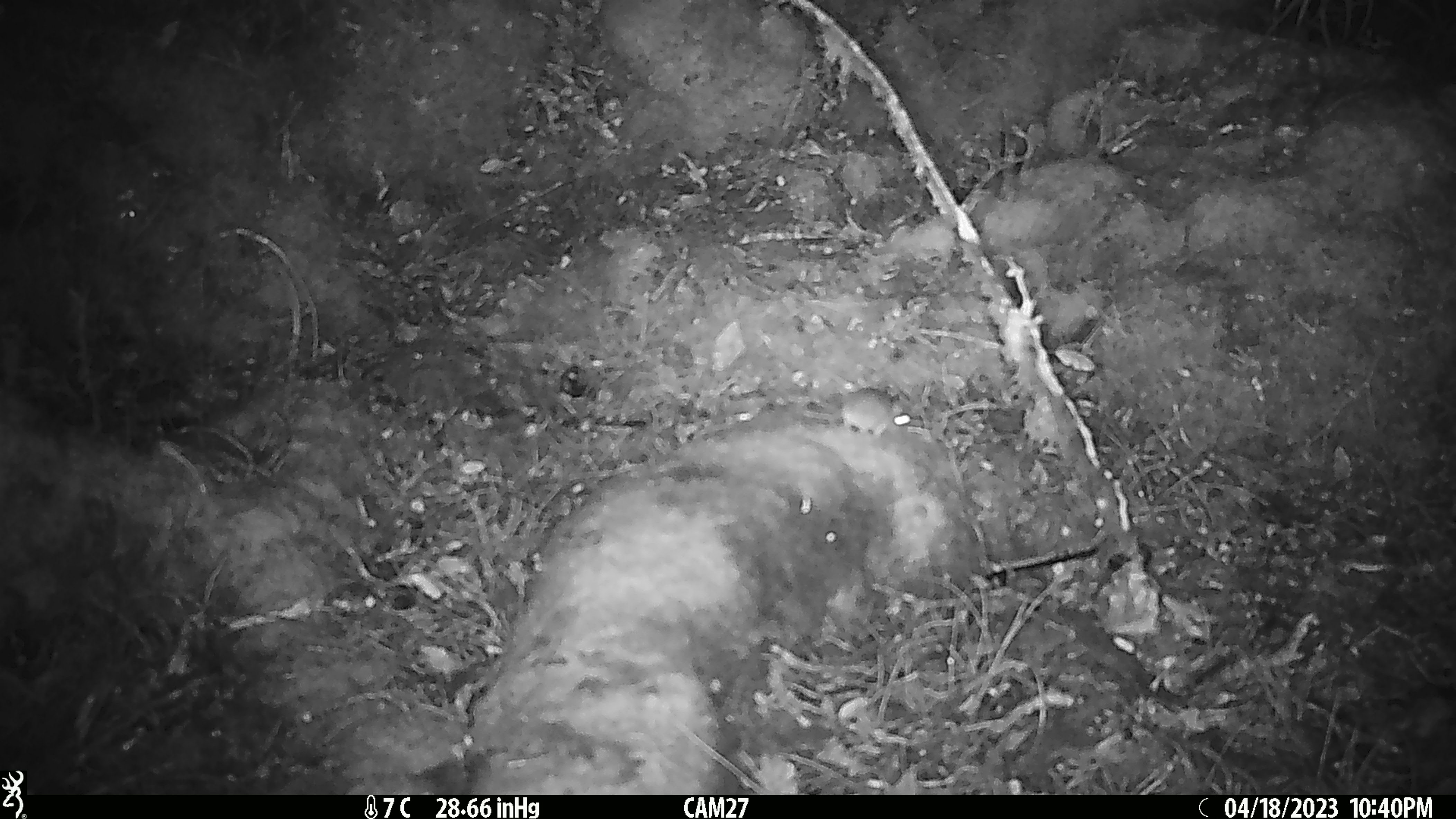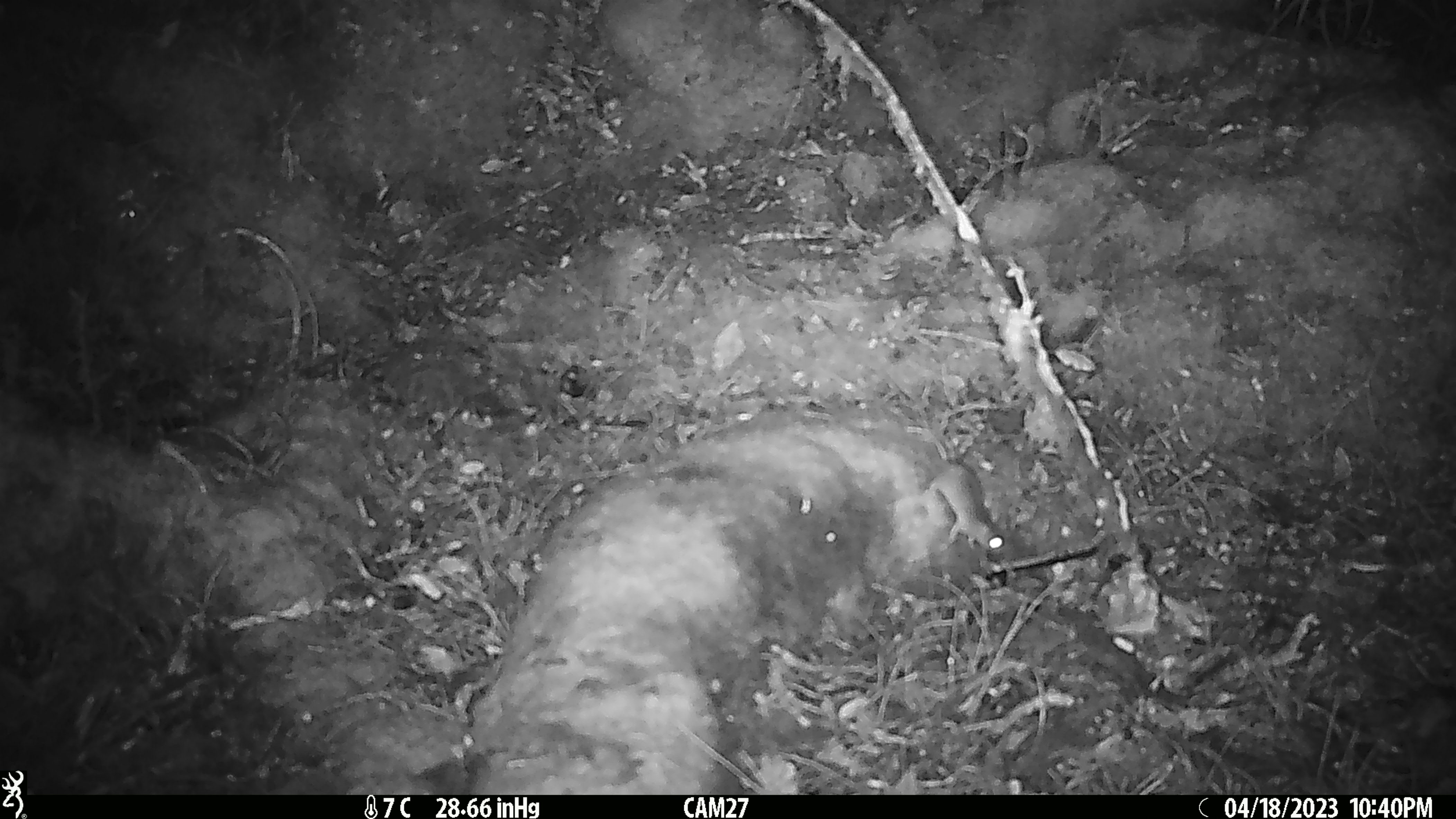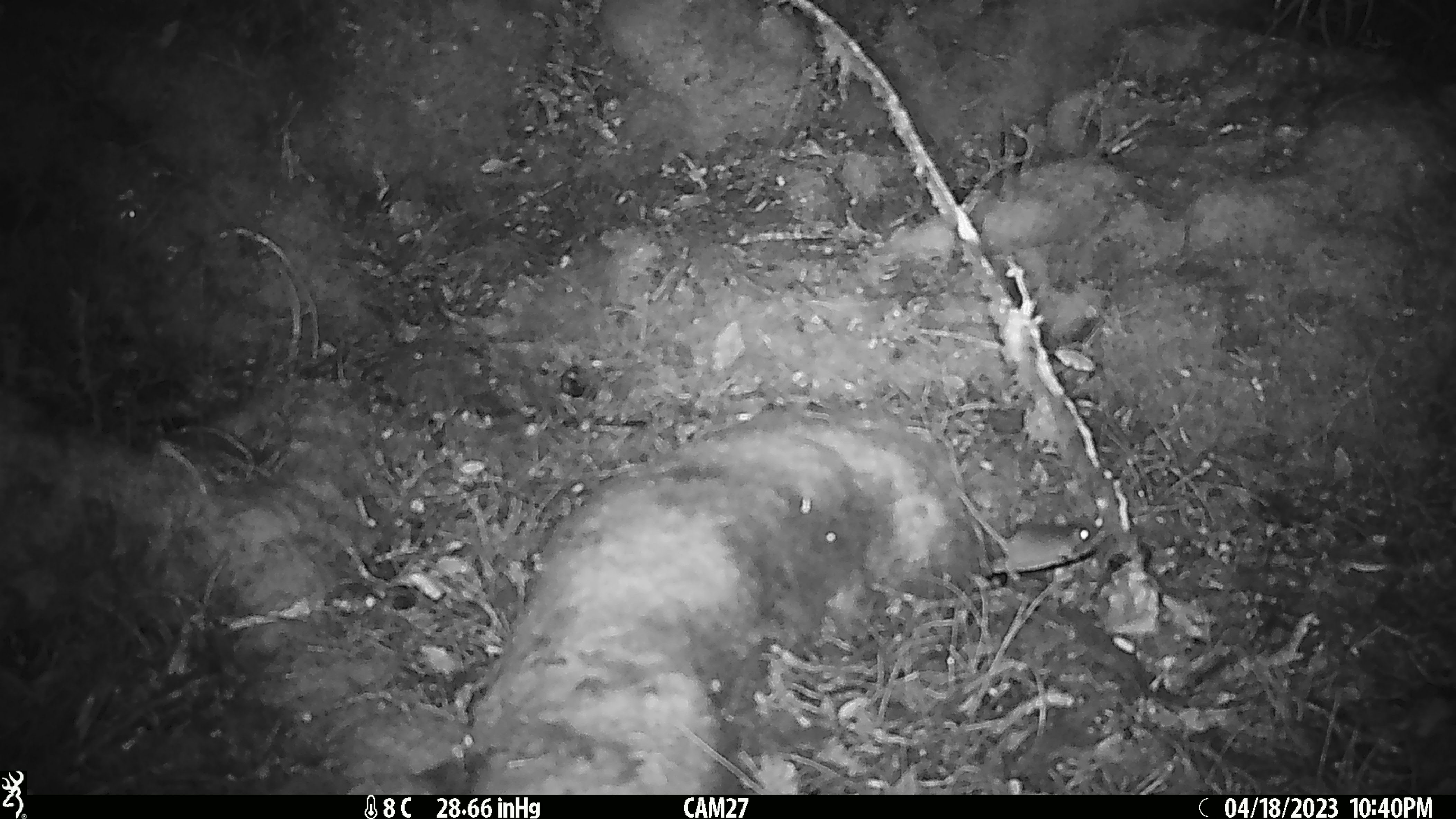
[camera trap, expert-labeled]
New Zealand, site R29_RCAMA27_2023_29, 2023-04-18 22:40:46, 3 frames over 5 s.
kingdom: Animalia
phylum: Chordata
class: Mammalia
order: Rodentia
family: Muridae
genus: Mus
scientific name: Mus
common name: mouse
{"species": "mouse (Mus)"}